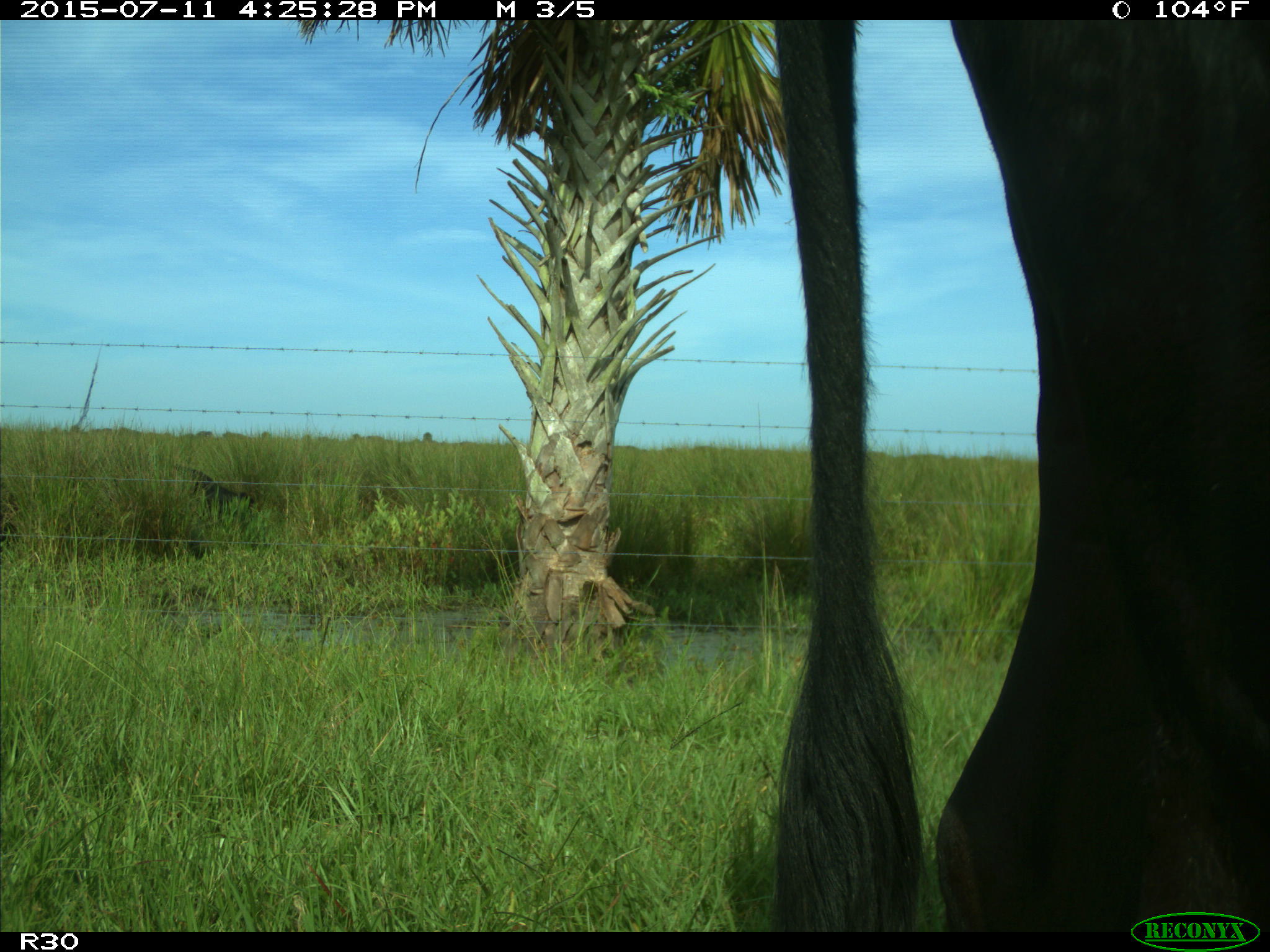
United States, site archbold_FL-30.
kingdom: Animalia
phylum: Chordata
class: Mammalia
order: Artiodactyla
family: Bovidae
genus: Bos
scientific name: Bos taurus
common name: domestic cow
Bos taurus (domestic cow).